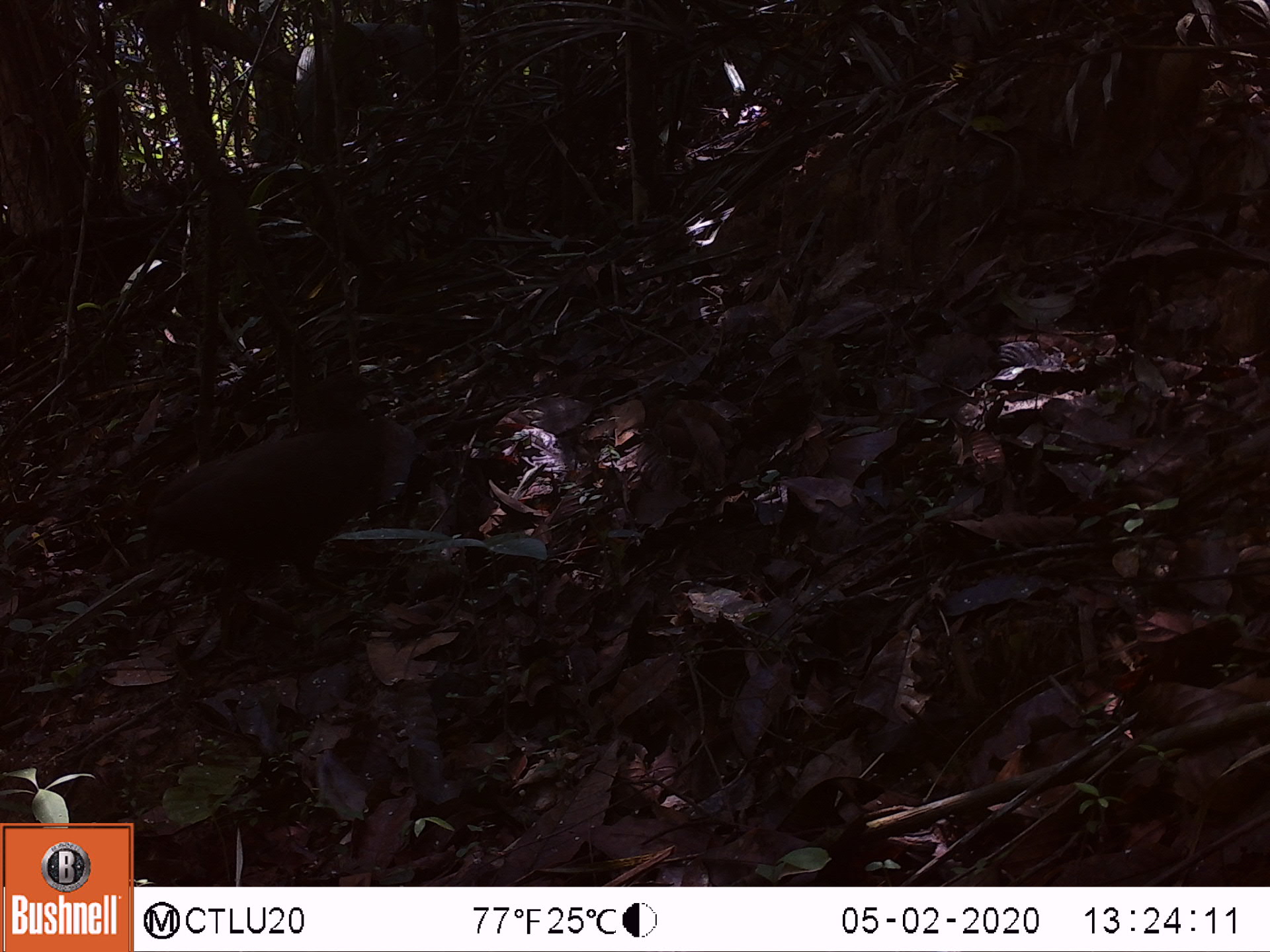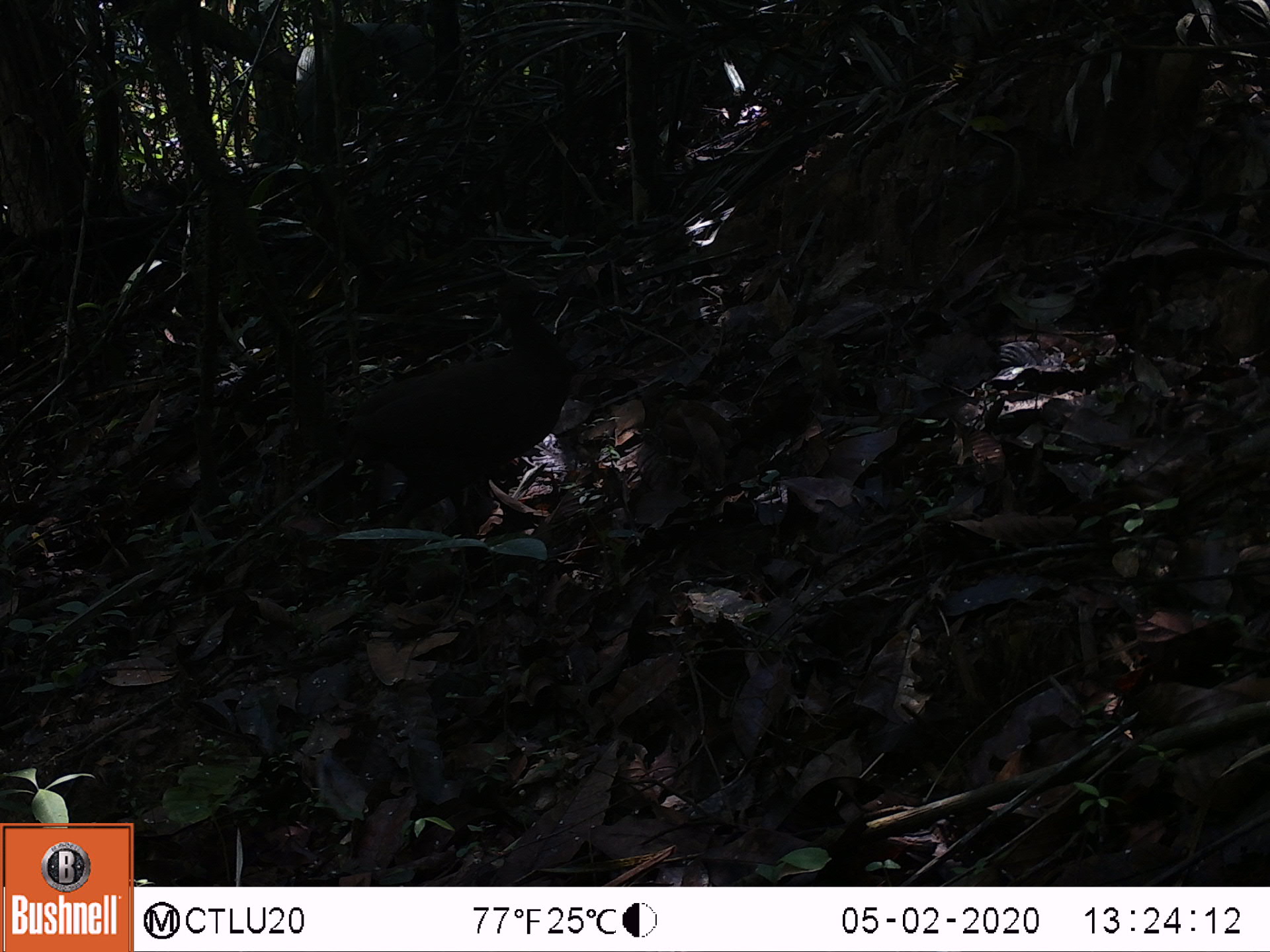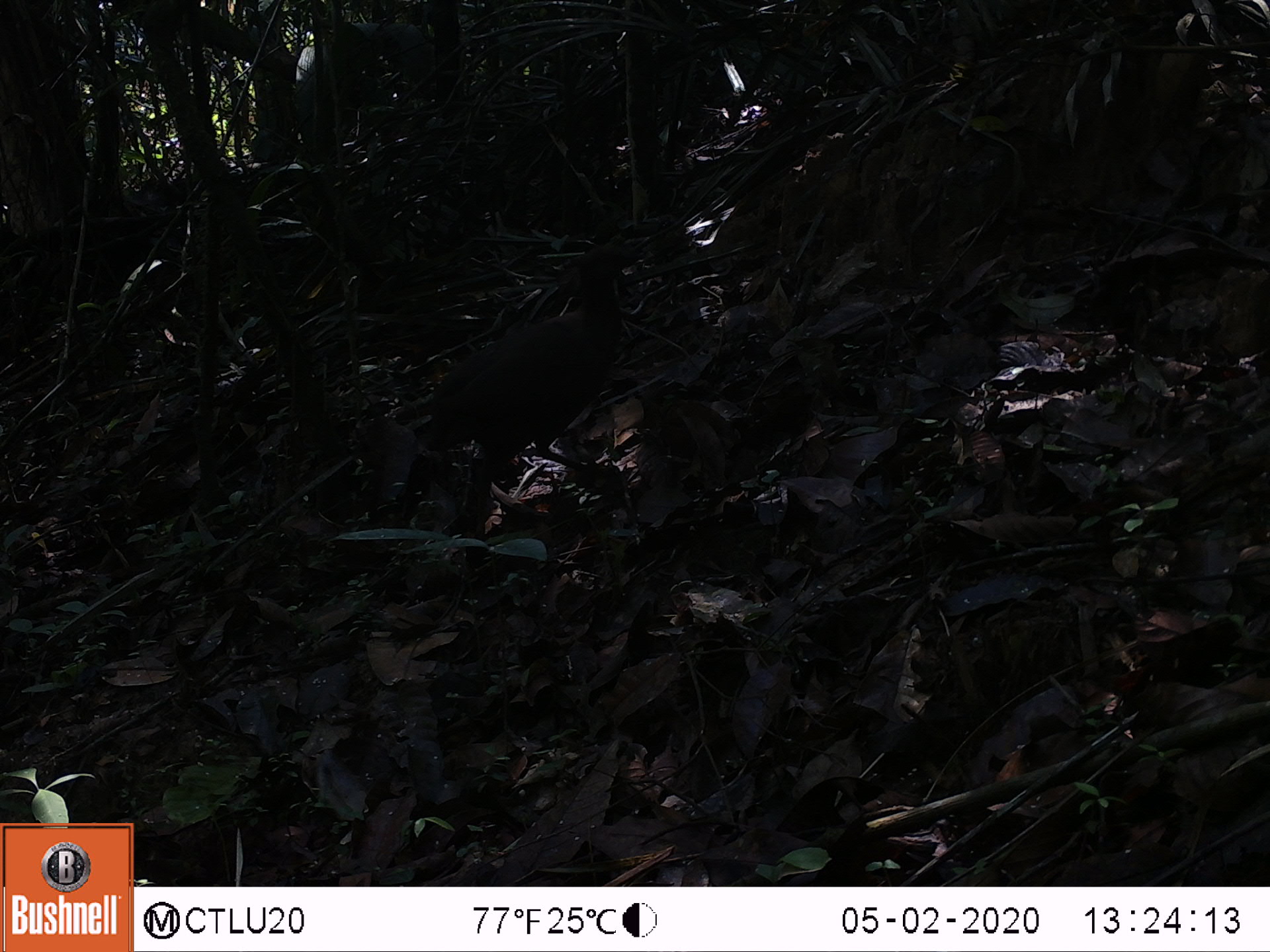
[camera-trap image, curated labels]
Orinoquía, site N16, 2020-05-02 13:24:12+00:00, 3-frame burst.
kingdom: Animalia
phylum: Chordata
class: Aves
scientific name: Aves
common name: bird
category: unknown bird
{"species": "unknown bird (bird) (Aves)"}